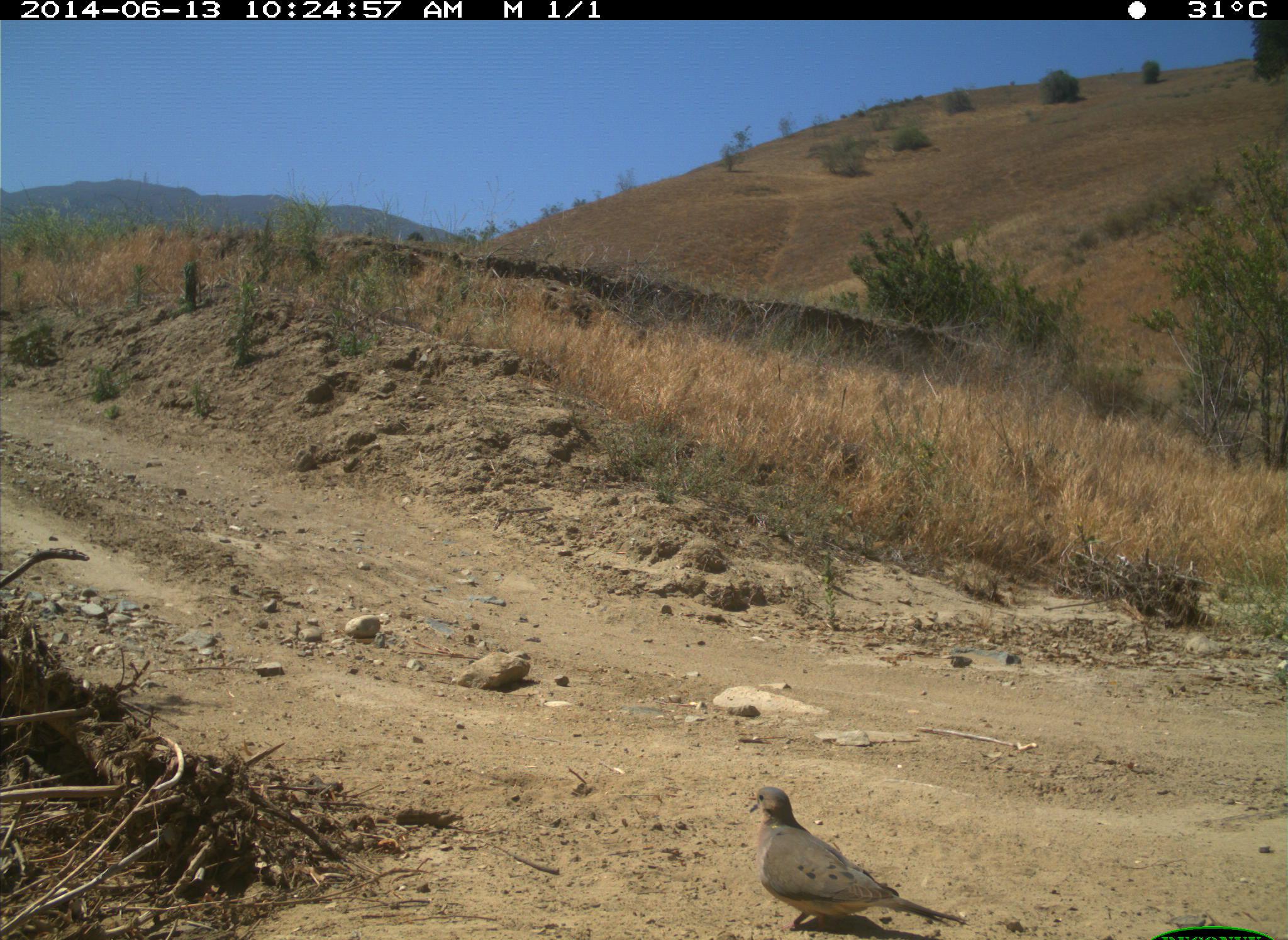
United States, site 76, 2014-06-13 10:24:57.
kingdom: Animalia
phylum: Chordata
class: Aves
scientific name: Aves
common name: bird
Bird (Aves).